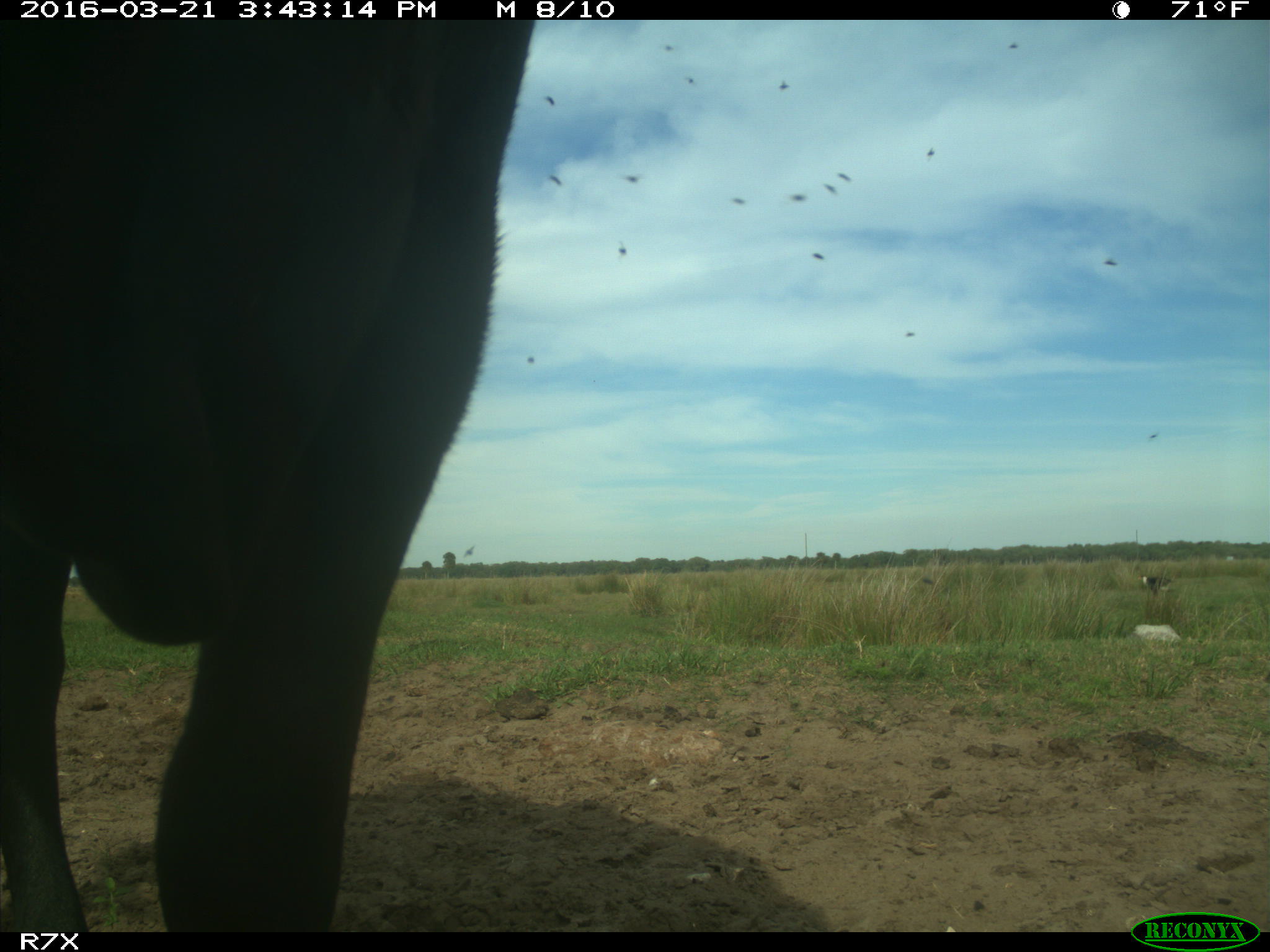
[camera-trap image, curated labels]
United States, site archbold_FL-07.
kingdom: Animalia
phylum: Chordata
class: Mammalia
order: Artiodactyla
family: Bovidae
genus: Bos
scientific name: Bos taurus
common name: domestic cow